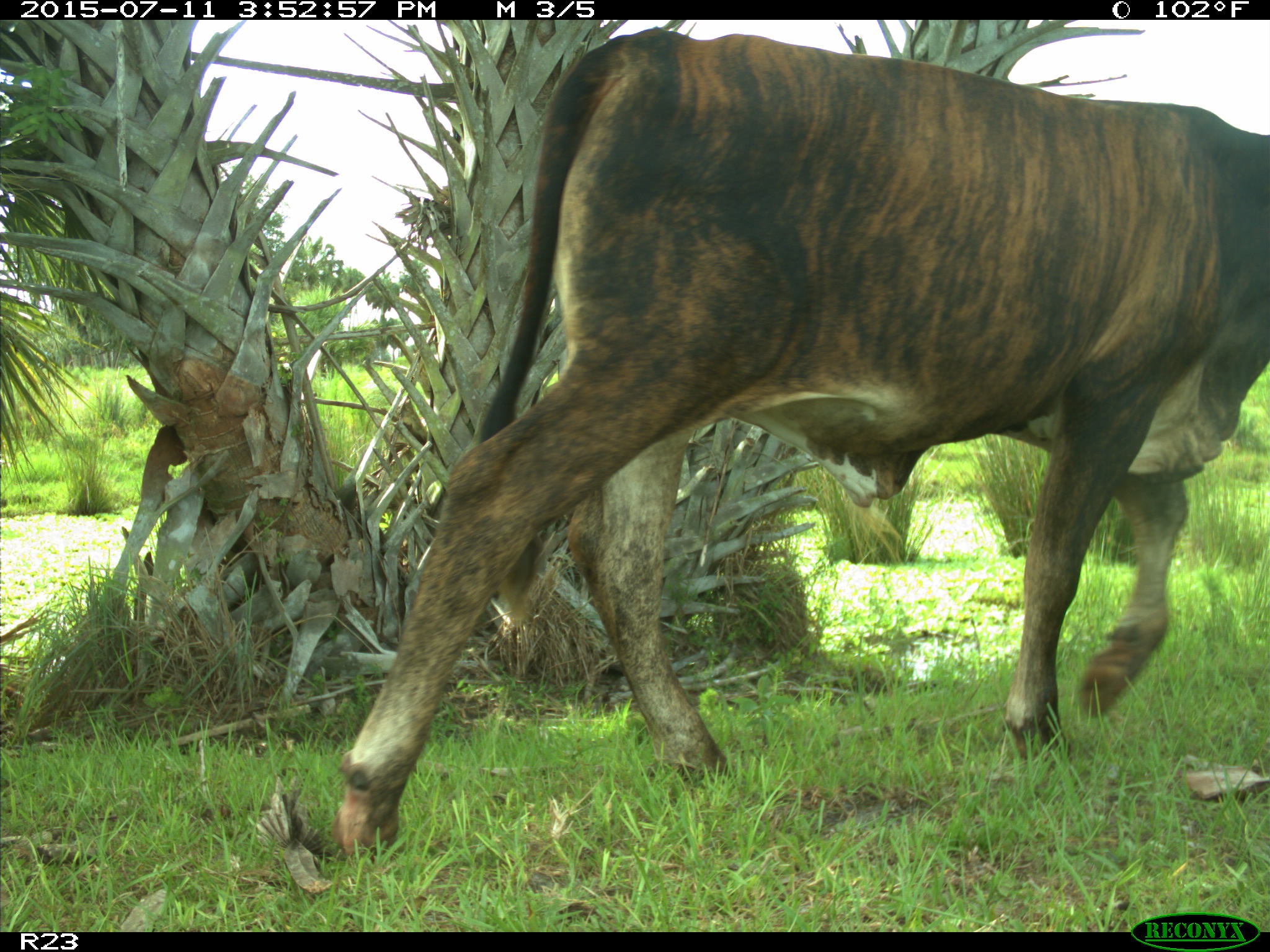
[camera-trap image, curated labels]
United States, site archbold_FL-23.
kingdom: Animalia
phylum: Chordata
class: Mammalia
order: Artiodactyla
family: Bovidae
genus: Bos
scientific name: Bos taurus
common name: domestic cow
Bos taurus (domestic cow).